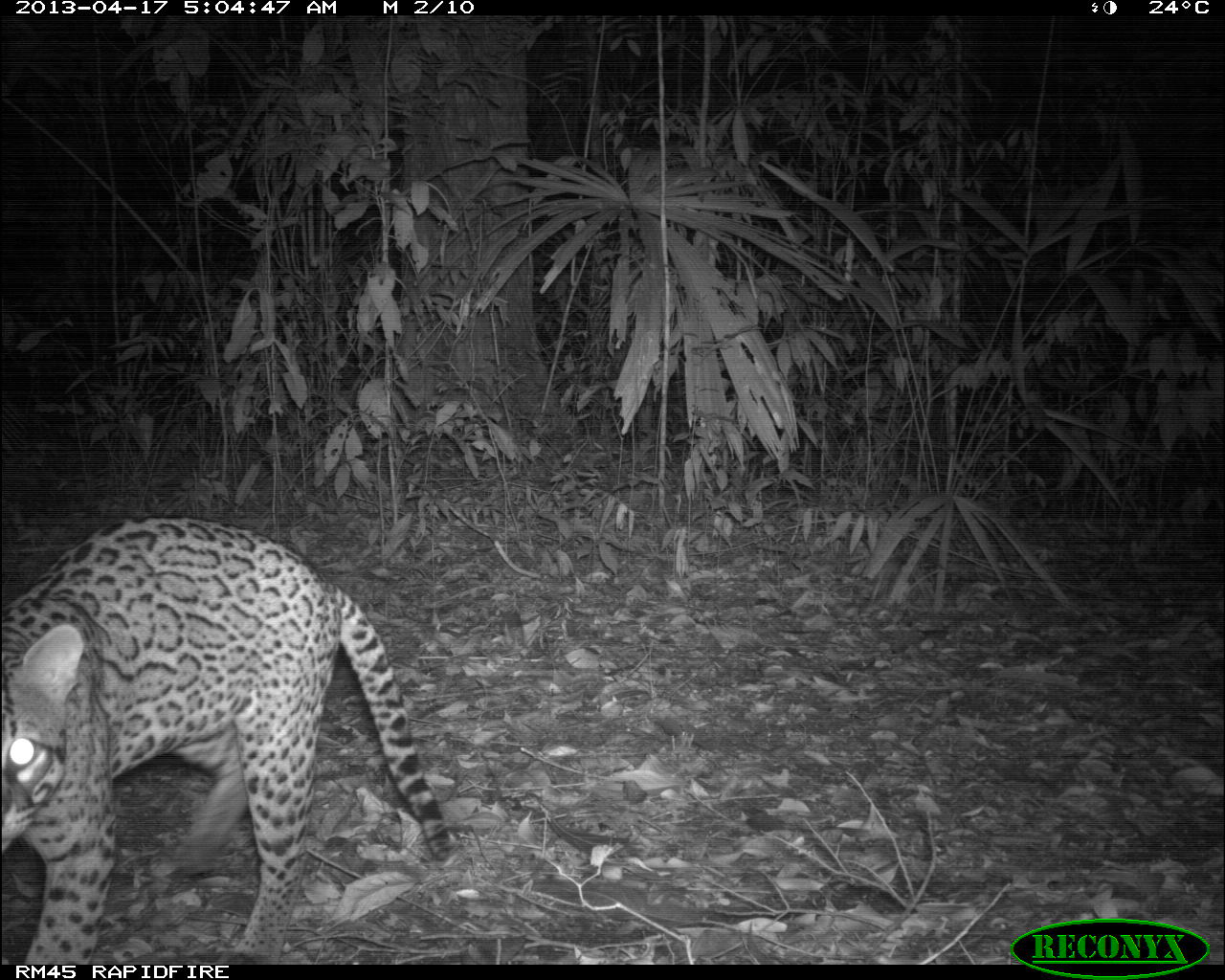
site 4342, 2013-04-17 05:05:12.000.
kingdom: Animalia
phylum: Chordata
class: Mammalia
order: Carnivora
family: Felidae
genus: Leopardus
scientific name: Leopardus pardalis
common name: ocelot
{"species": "Leopardus pardalis (ocelot)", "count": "1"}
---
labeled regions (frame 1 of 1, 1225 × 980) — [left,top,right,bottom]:
leopardus pardalis: [0,512,451,963]